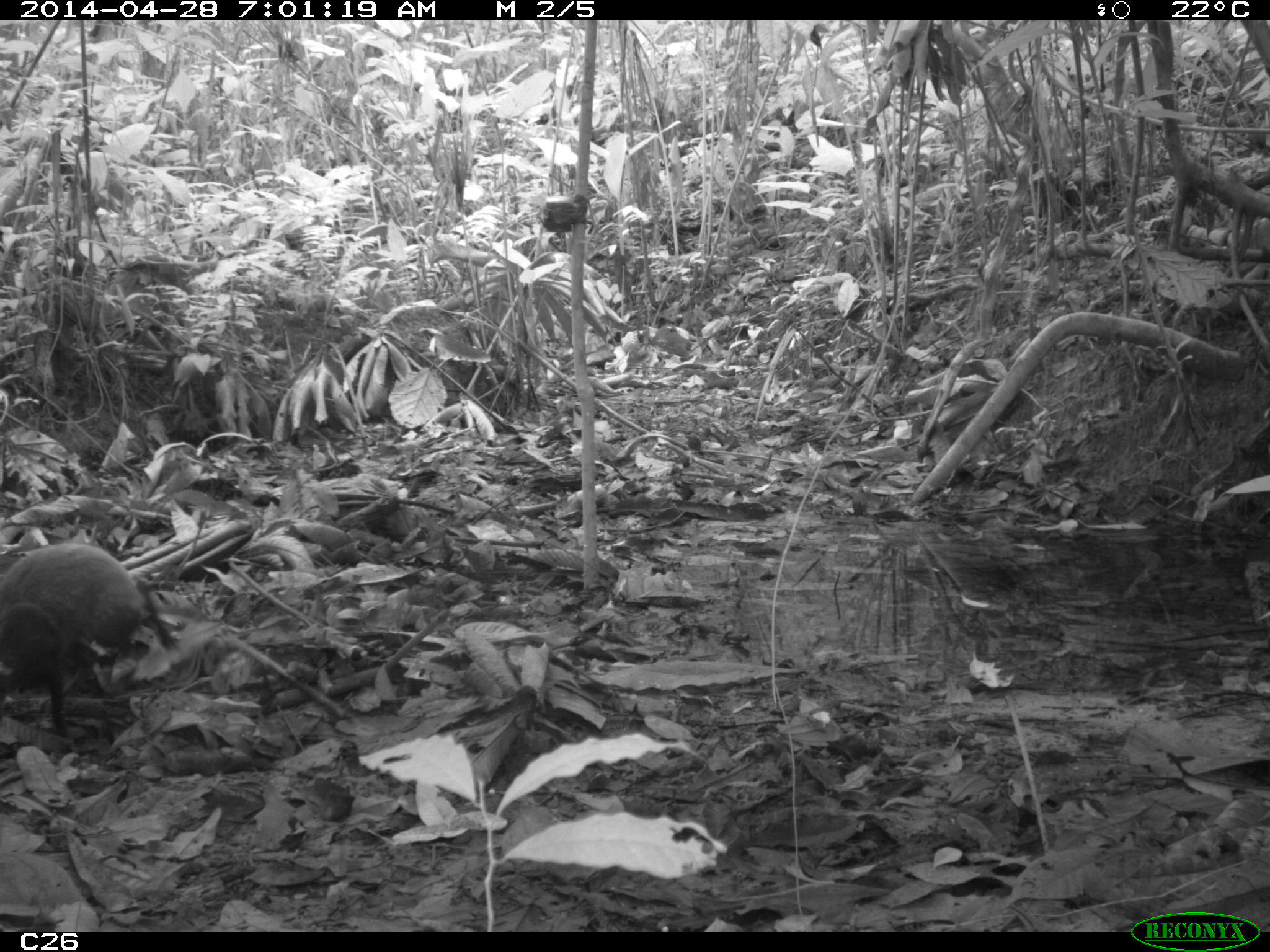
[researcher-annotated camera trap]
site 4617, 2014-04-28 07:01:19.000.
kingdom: Animalia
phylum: Chordata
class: Mammalia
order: Rodentia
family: Dasyproctidae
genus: Dasyprocta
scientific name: Dasyprocta leporina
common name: red-rumped agouti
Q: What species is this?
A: Dasyprocta leporina (red-rumped agouti).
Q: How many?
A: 1.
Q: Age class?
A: Adult.